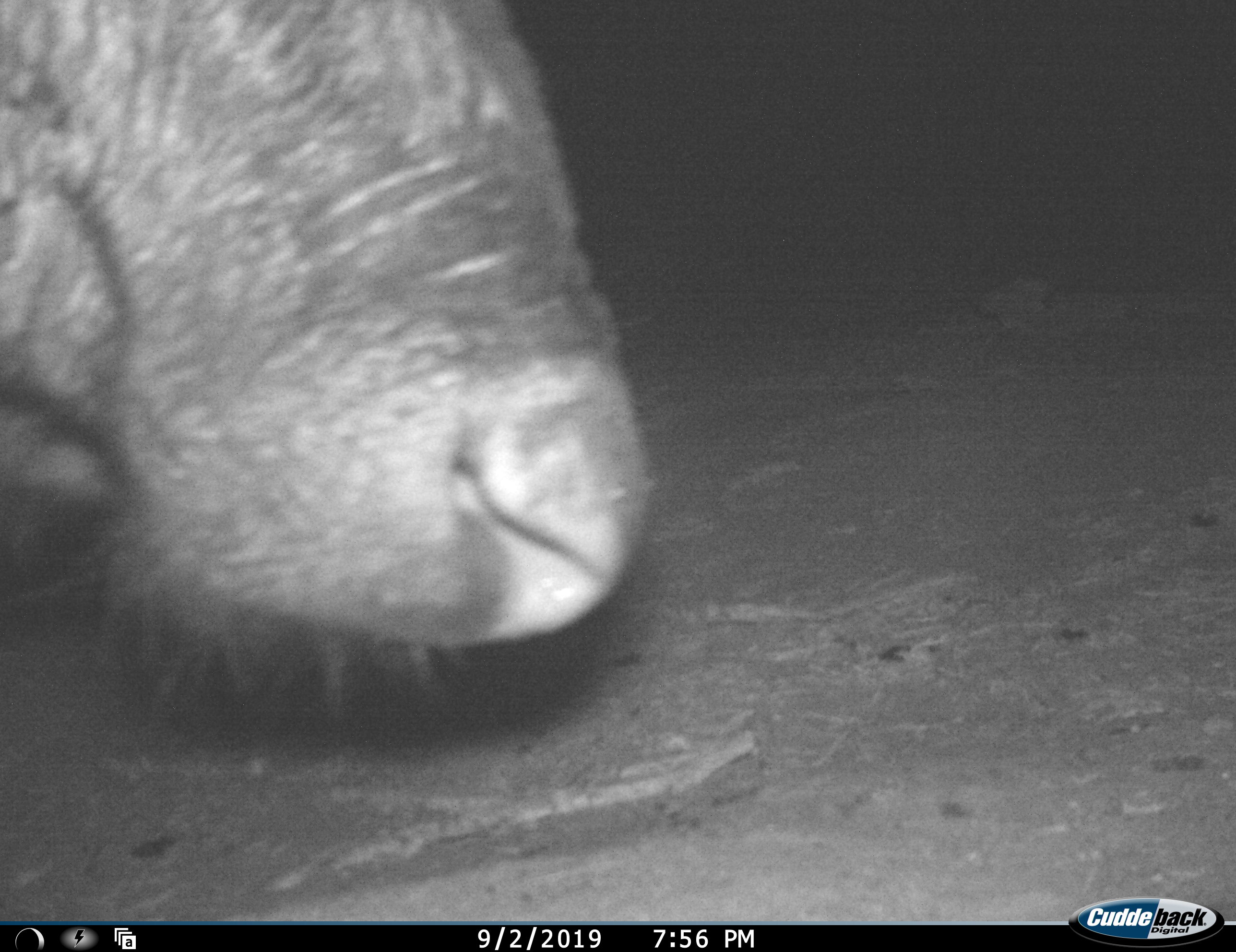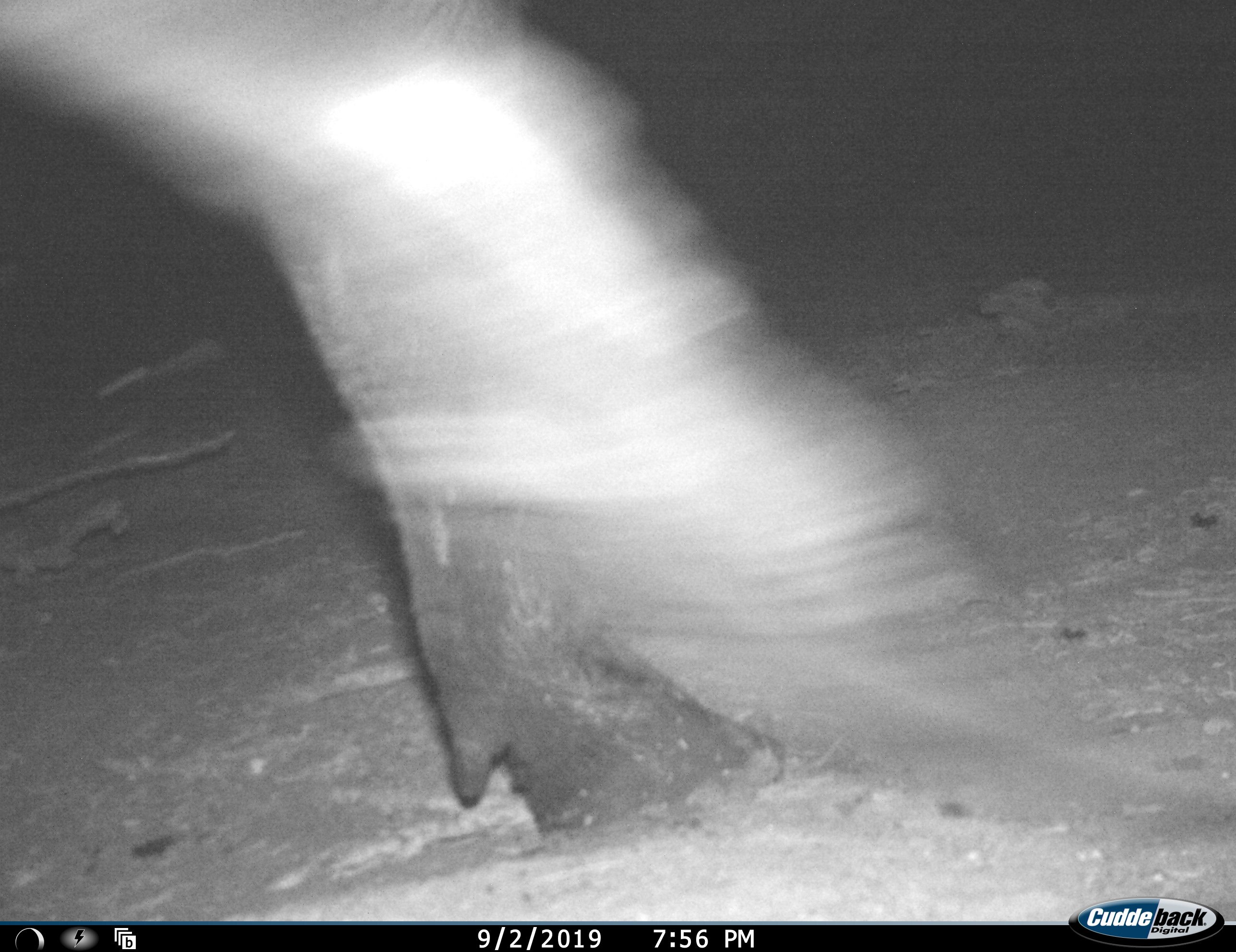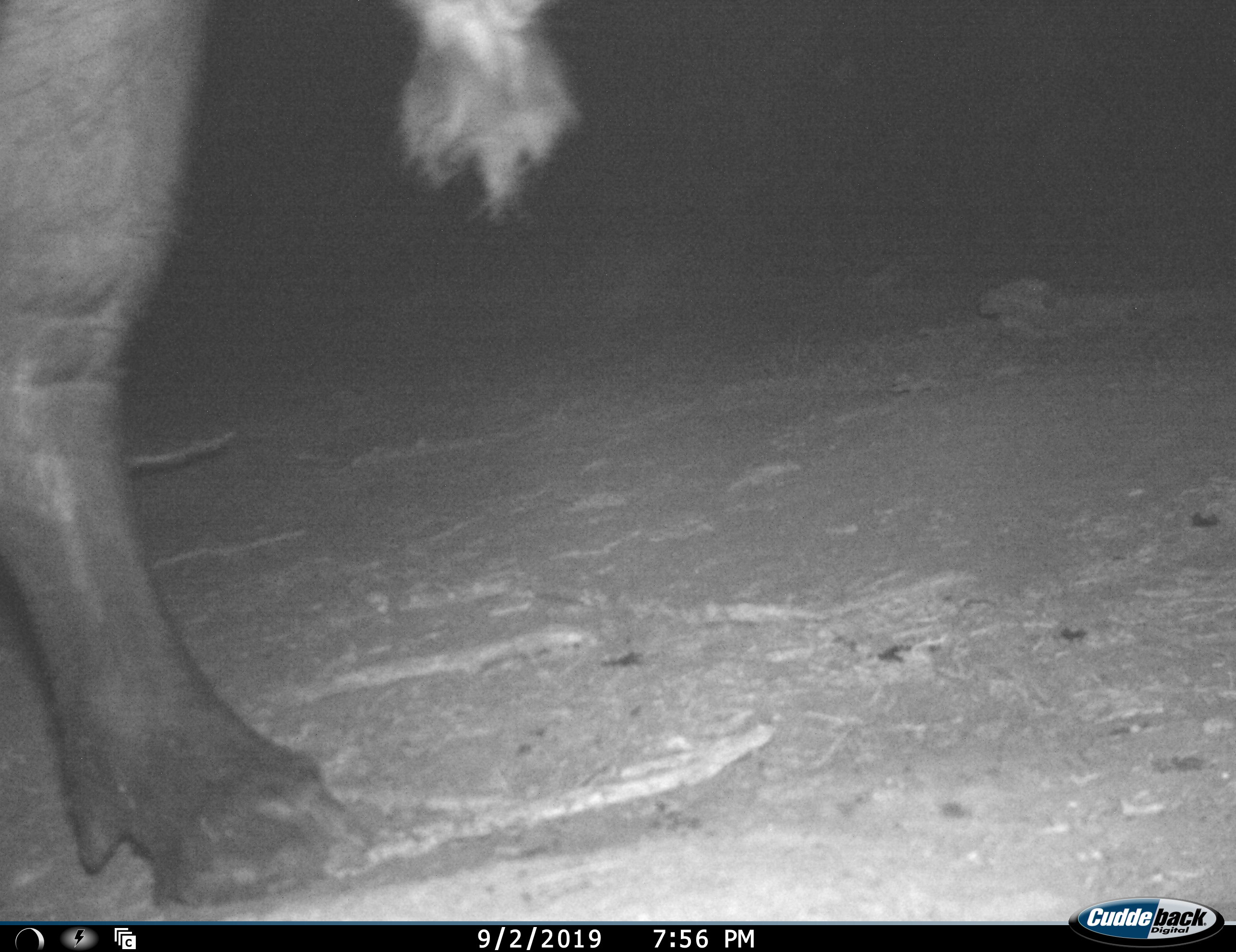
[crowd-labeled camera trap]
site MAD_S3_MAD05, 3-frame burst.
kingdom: Animalia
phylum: Chordata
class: Mammalia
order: Artiodactyla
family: Bovidae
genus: Syncerus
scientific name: Syncerus caffer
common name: african buffalo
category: buffalo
Buffalo (african buffalo) (Syncerus caffer), count 1. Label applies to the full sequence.